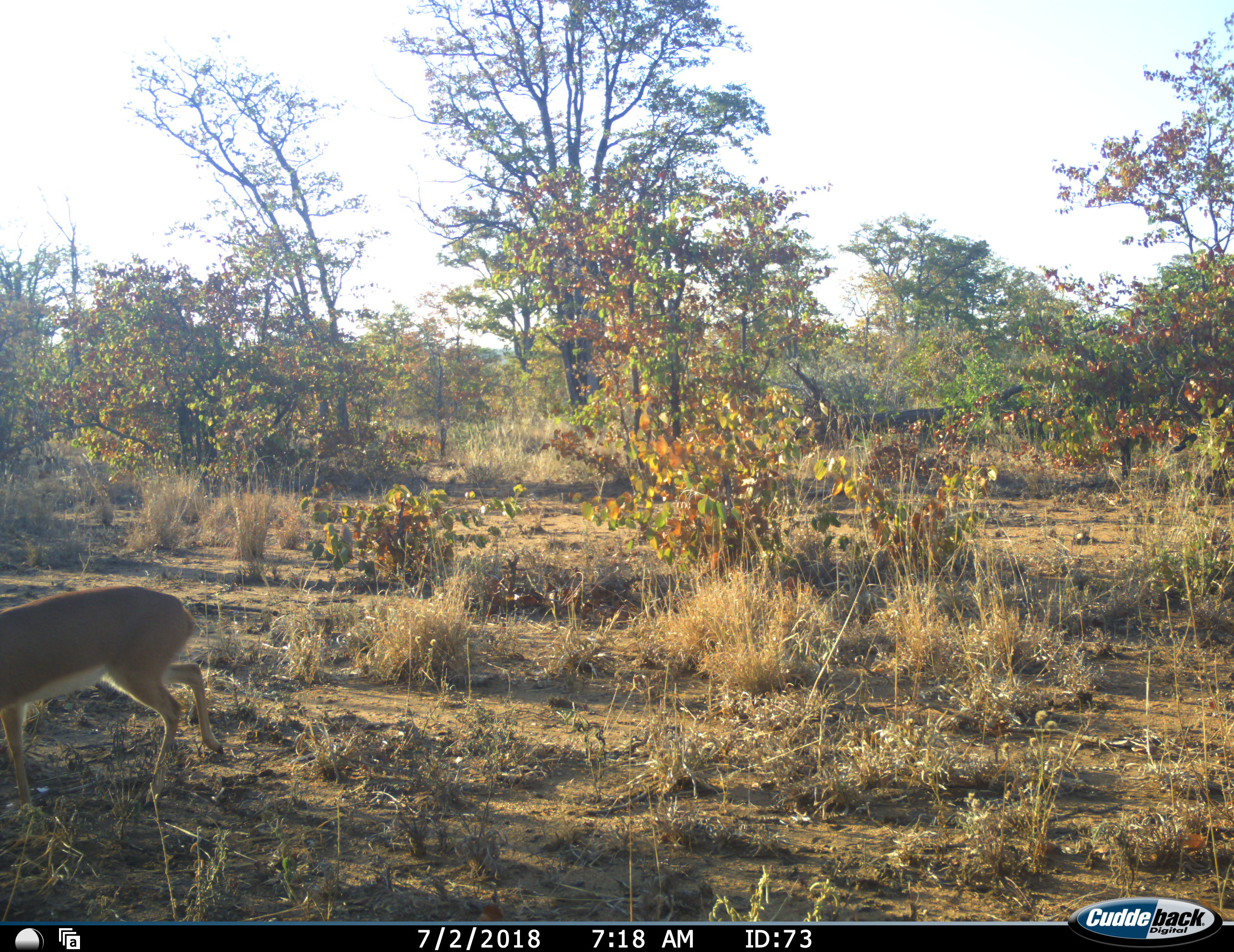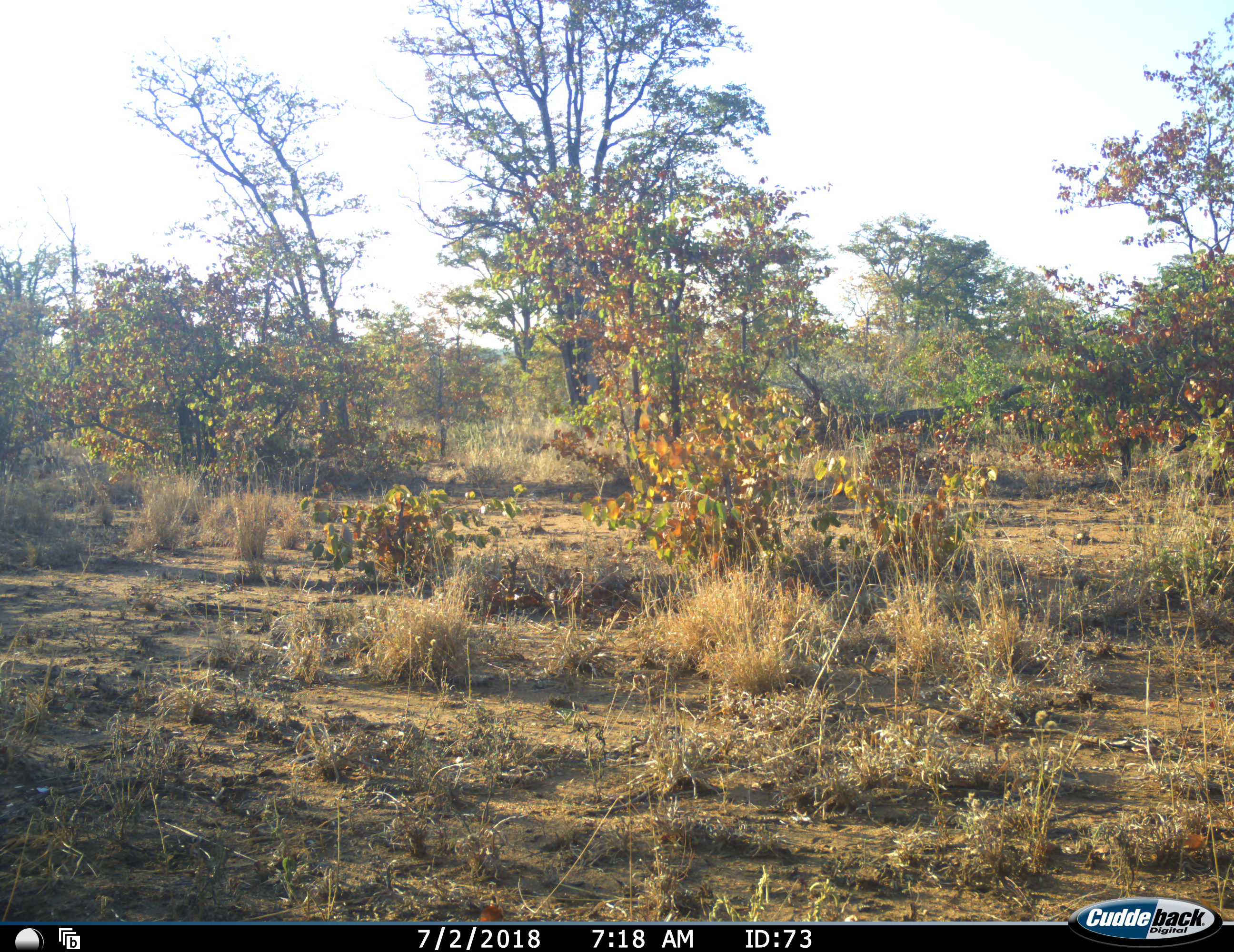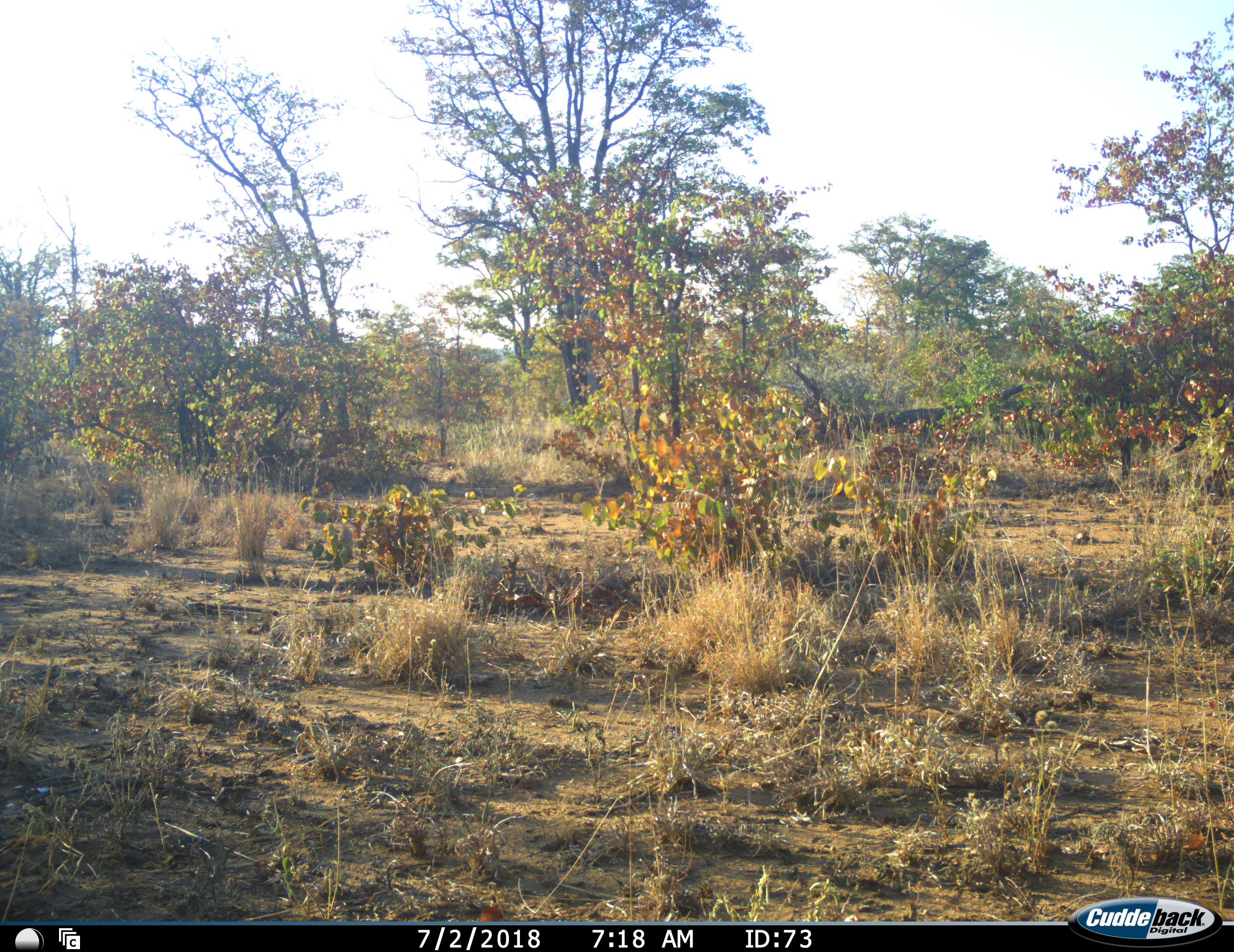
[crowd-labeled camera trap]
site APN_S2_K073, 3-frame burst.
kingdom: Animalia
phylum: Chordata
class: Mammalia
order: Artiodactyla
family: Bovidae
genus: Raphicerus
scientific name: Raphicerus campestris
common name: steenbok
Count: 1.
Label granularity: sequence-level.